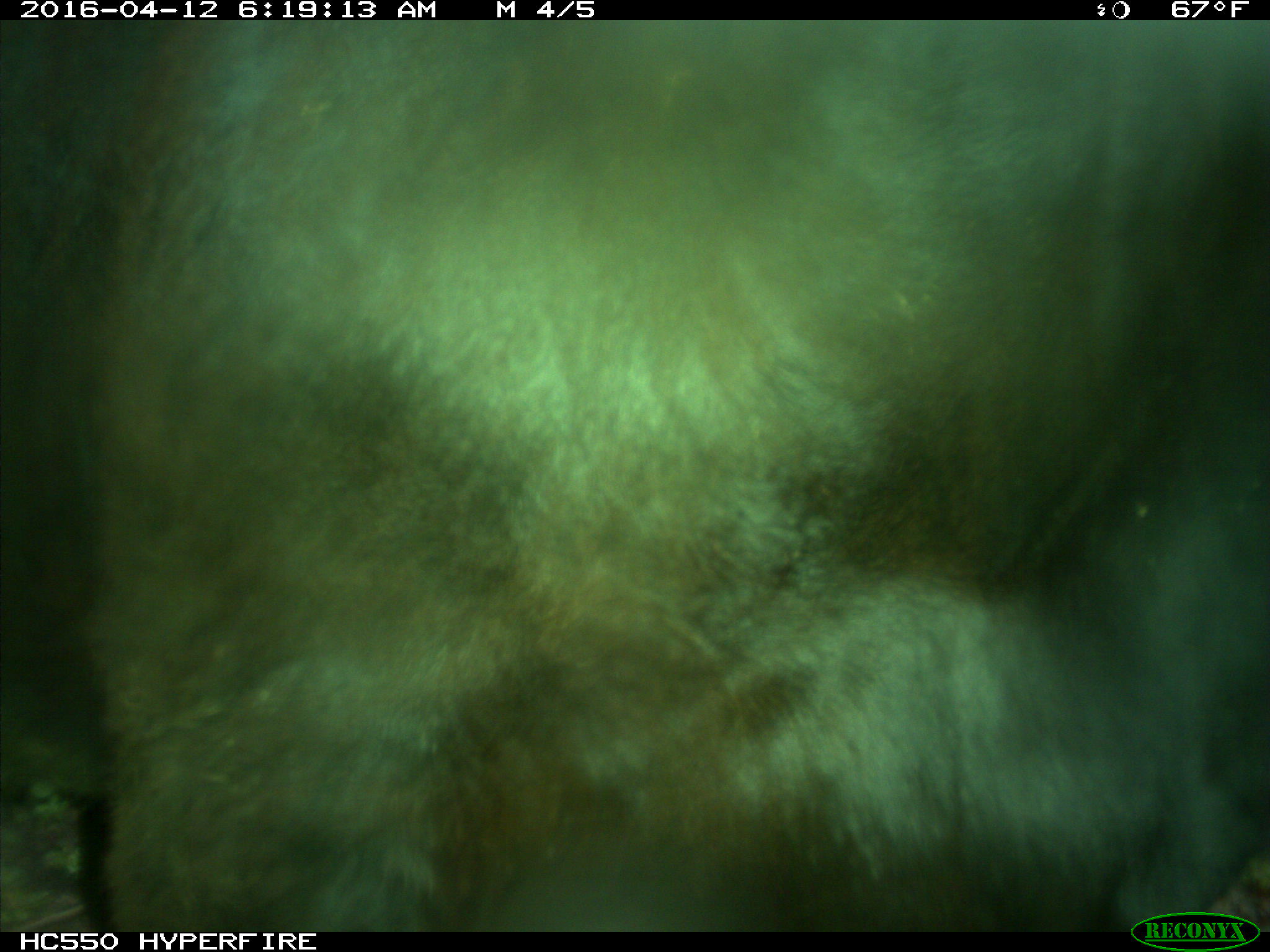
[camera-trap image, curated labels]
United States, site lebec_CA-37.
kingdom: Animalia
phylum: Chordata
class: Mammalia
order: Artiodactyla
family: Bovidae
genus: Bos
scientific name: Bos taurus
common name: domestic cow